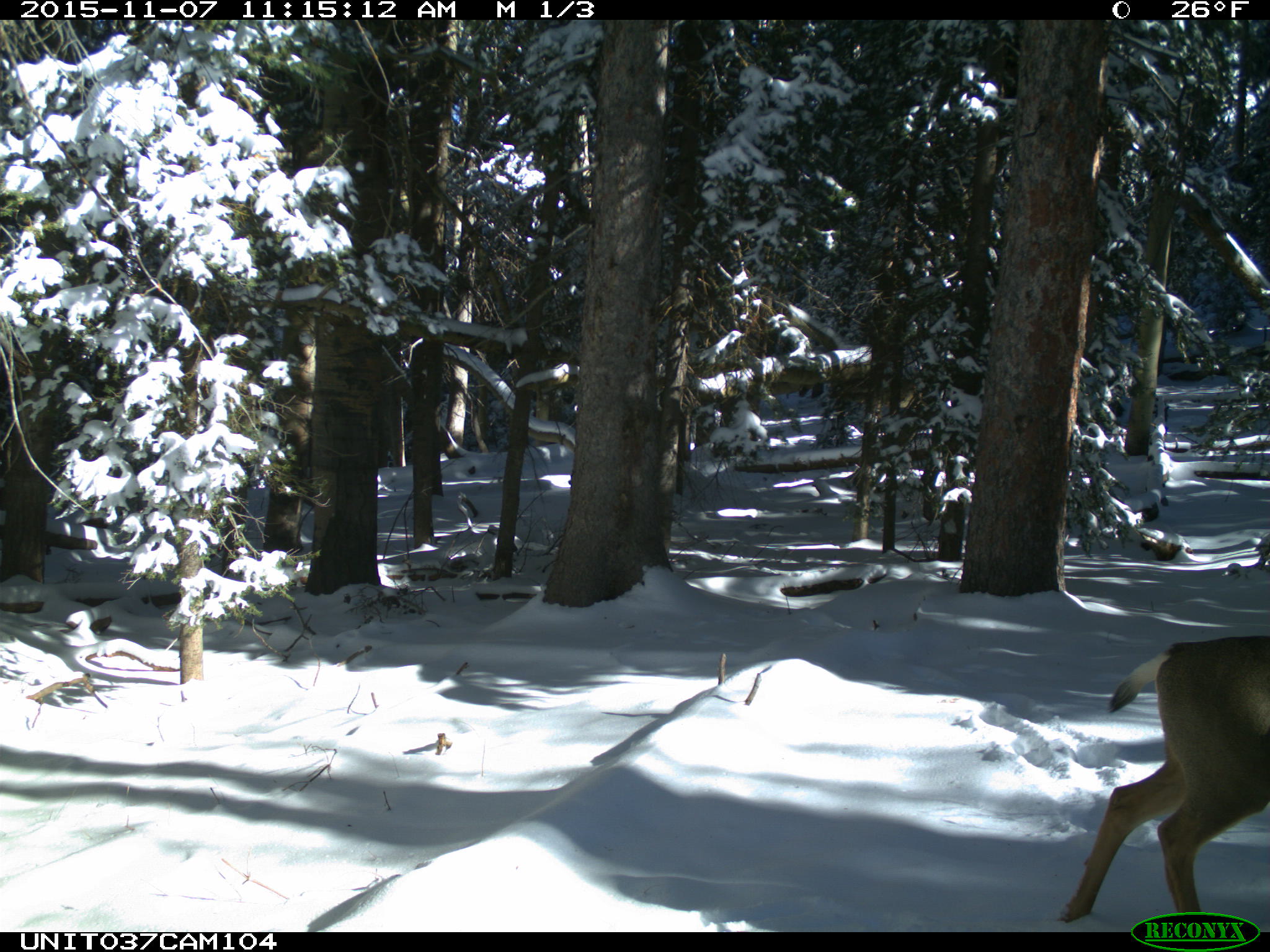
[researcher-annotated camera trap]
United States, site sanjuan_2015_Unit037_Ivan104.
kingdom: Animalia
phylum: Chordata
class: Mammalia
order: Artiodactyla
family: Cervidae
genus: Odocoileus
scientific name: Odocoileus hemionus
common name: mule deer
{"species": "Odocoileus hemionus (mule deer)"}